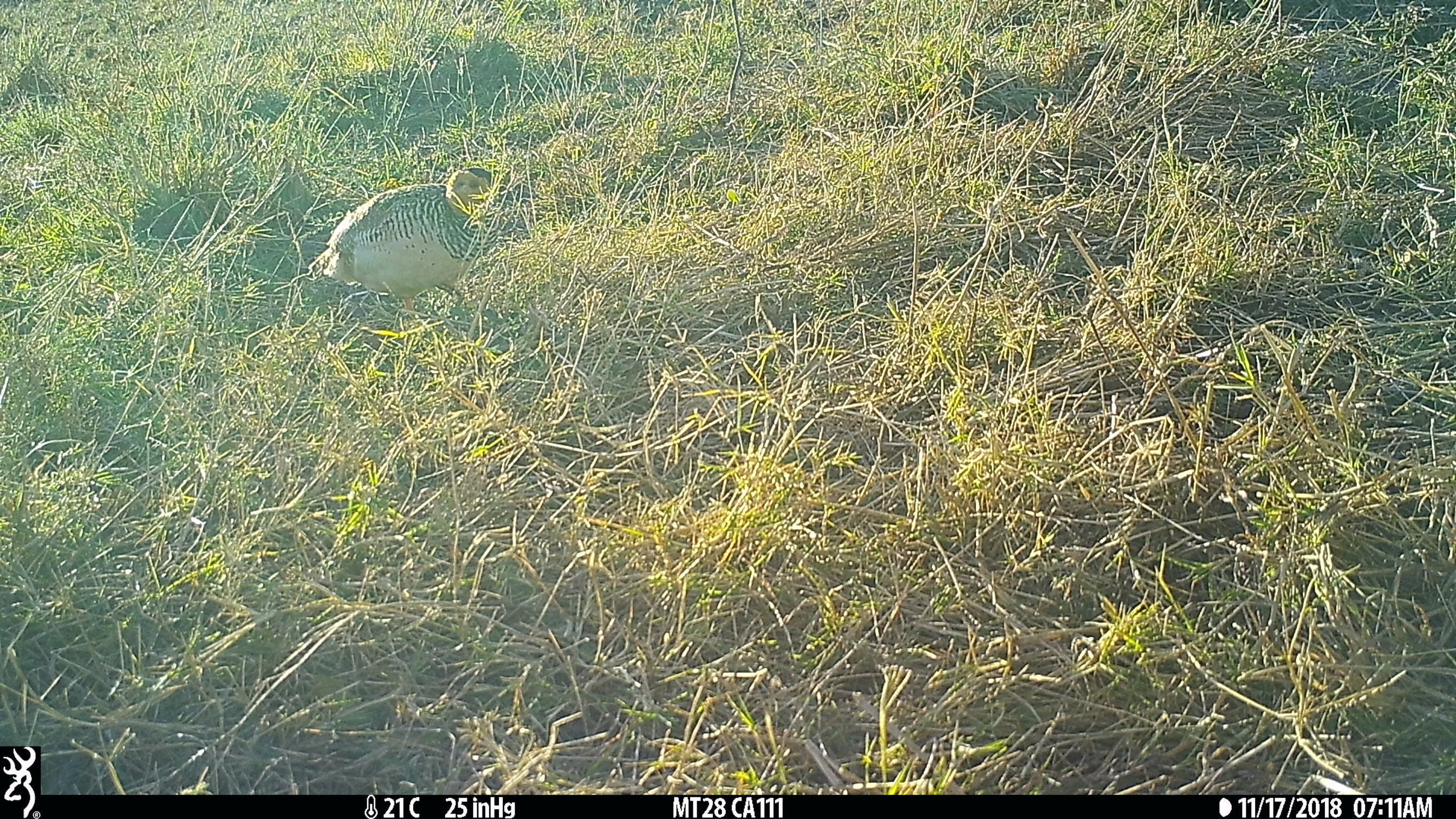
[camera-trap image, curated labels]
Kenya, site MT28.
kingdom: Animalia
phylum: Chordata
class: Aves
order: Galliformes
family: Phasianidae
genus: Campocolinus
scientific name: Campocolinus coqui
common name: coqui francolin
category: francolin coqui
Francolin coqui (coqui francolin) (Campocolinus coqui).